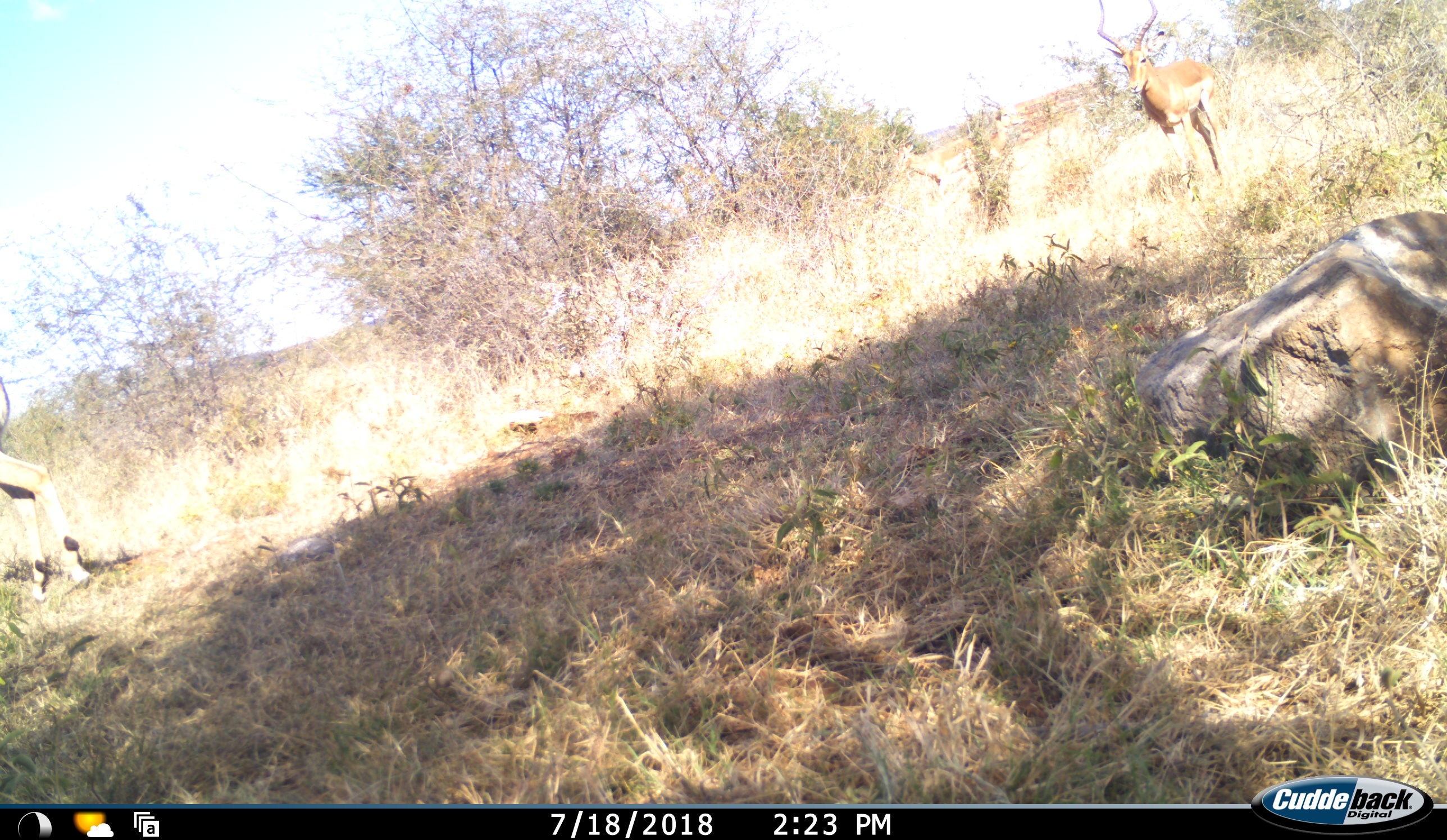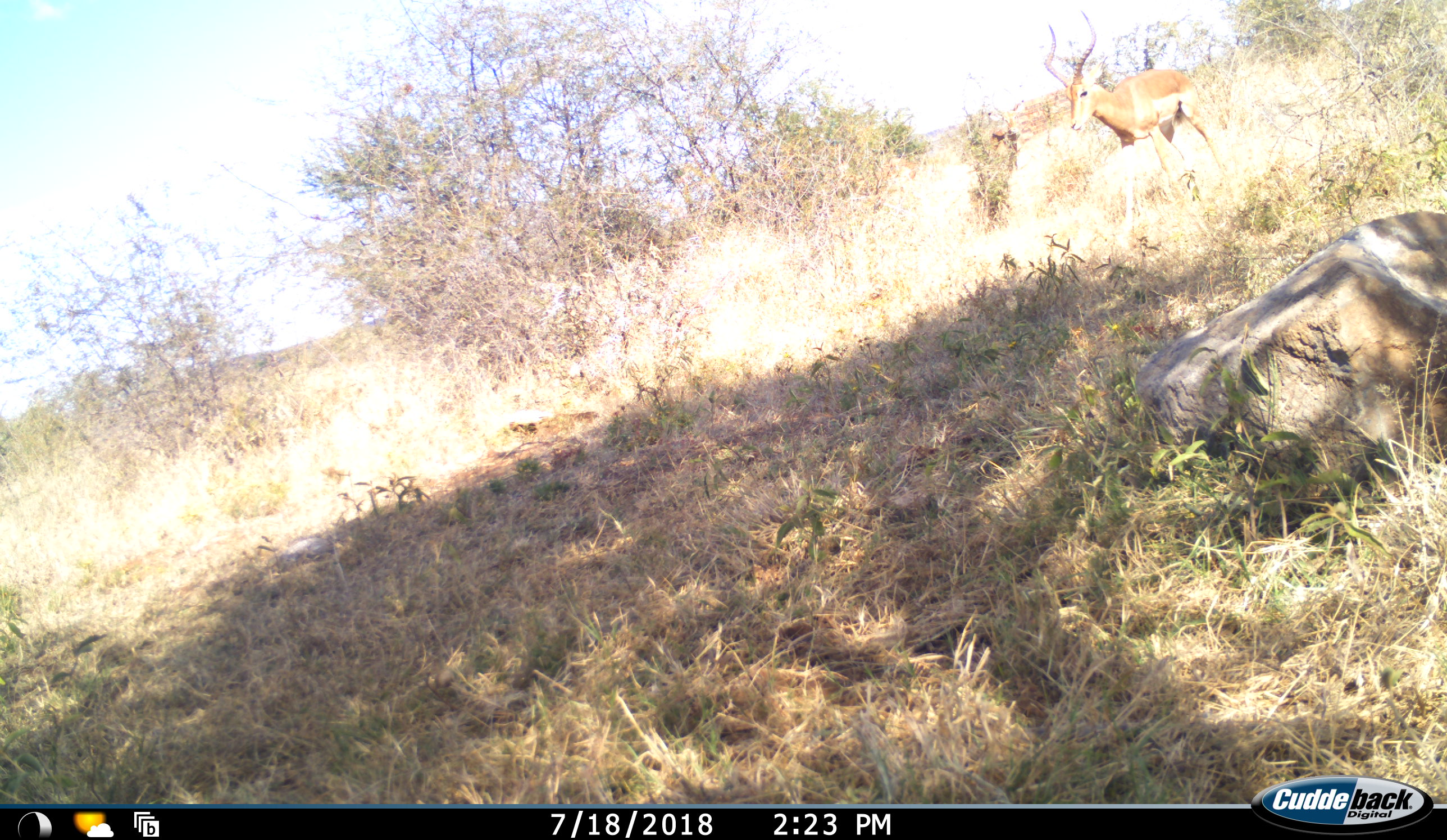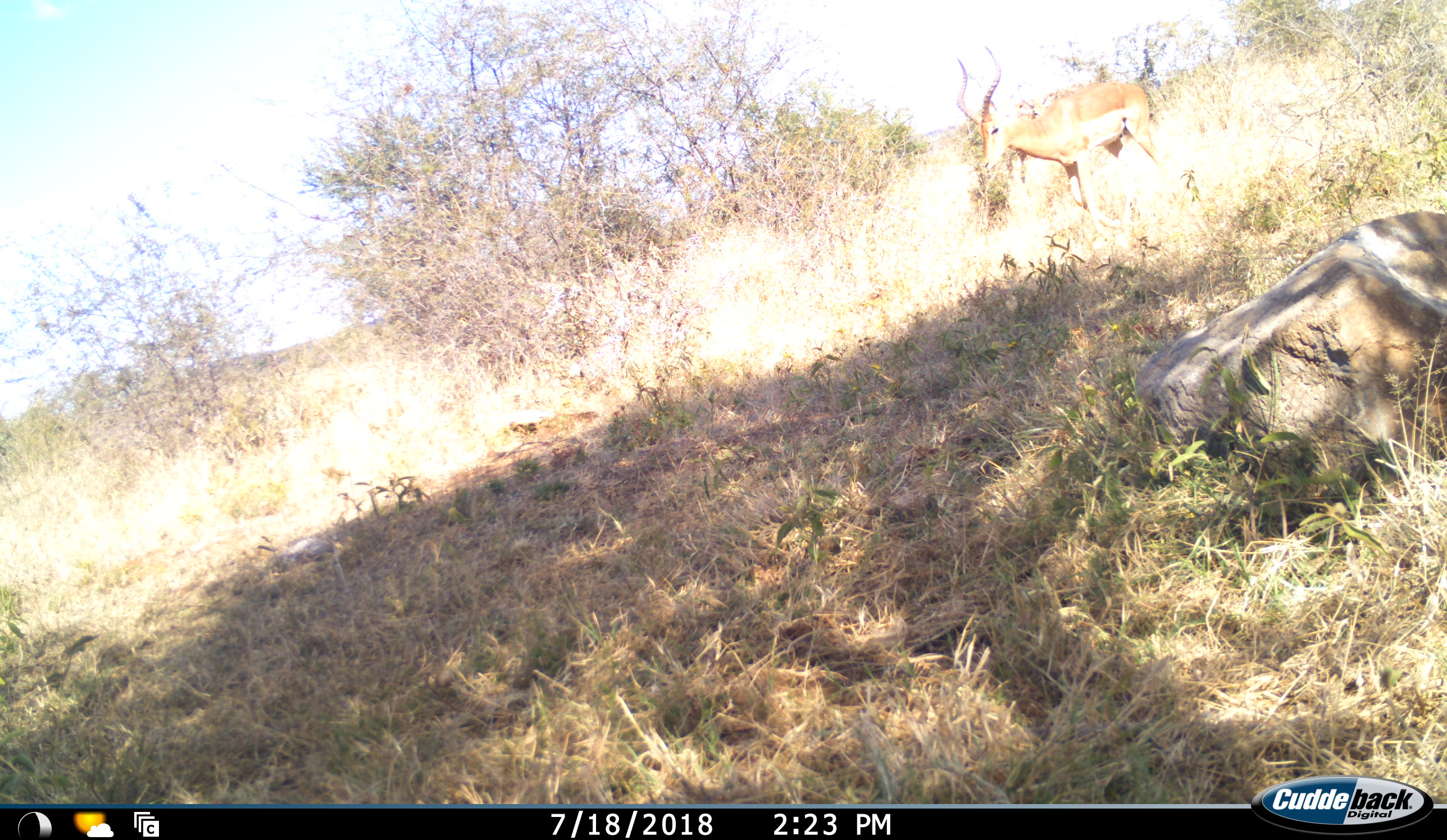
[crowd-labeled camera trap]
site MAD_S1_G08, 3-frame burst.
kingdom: Animalia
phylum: Chordata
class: Mammalia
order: Artiodactyla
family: Bovidae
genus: Aepyceros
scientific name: Aepyceros melampus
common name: impala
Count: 3.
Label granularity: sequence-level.